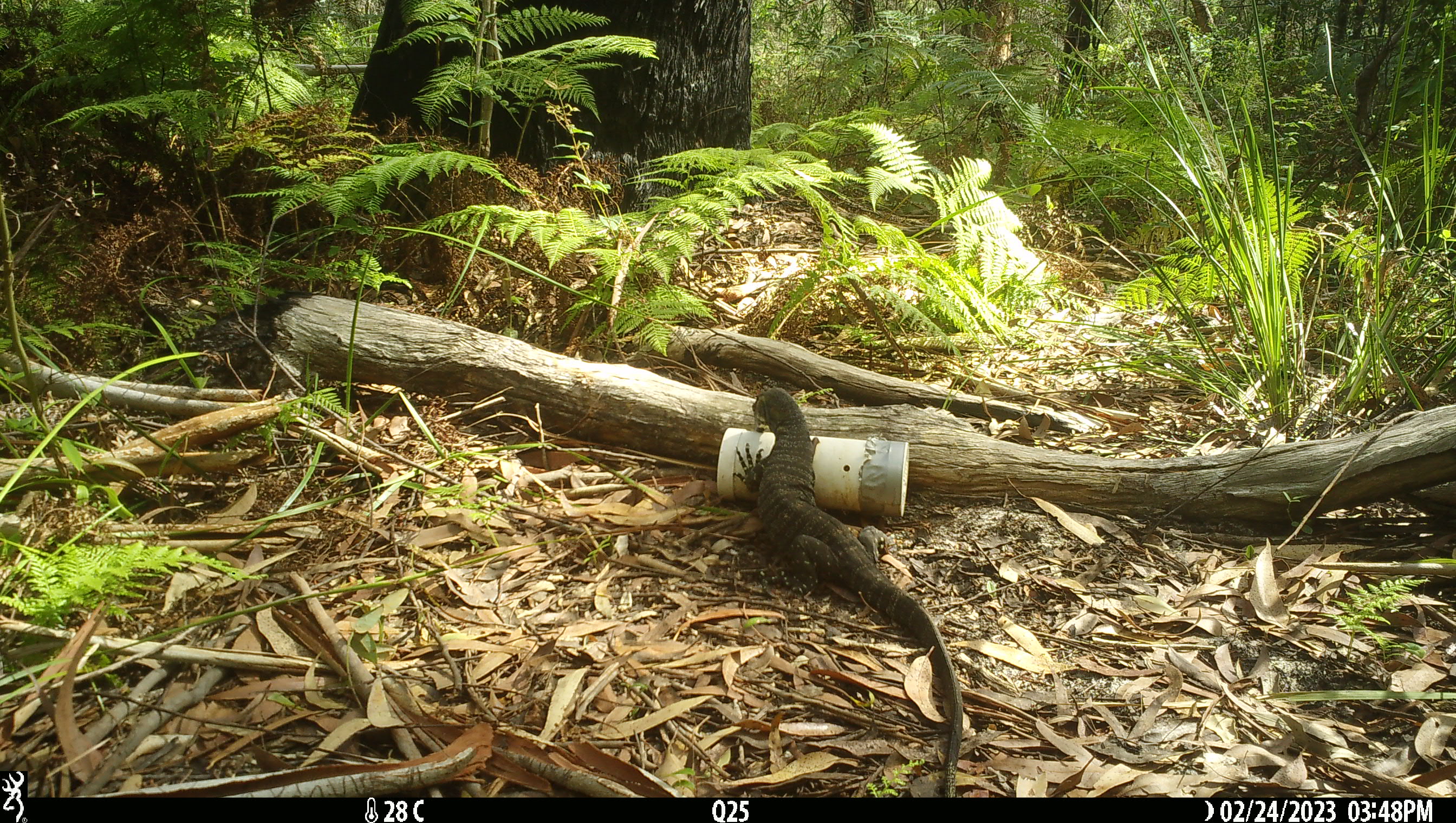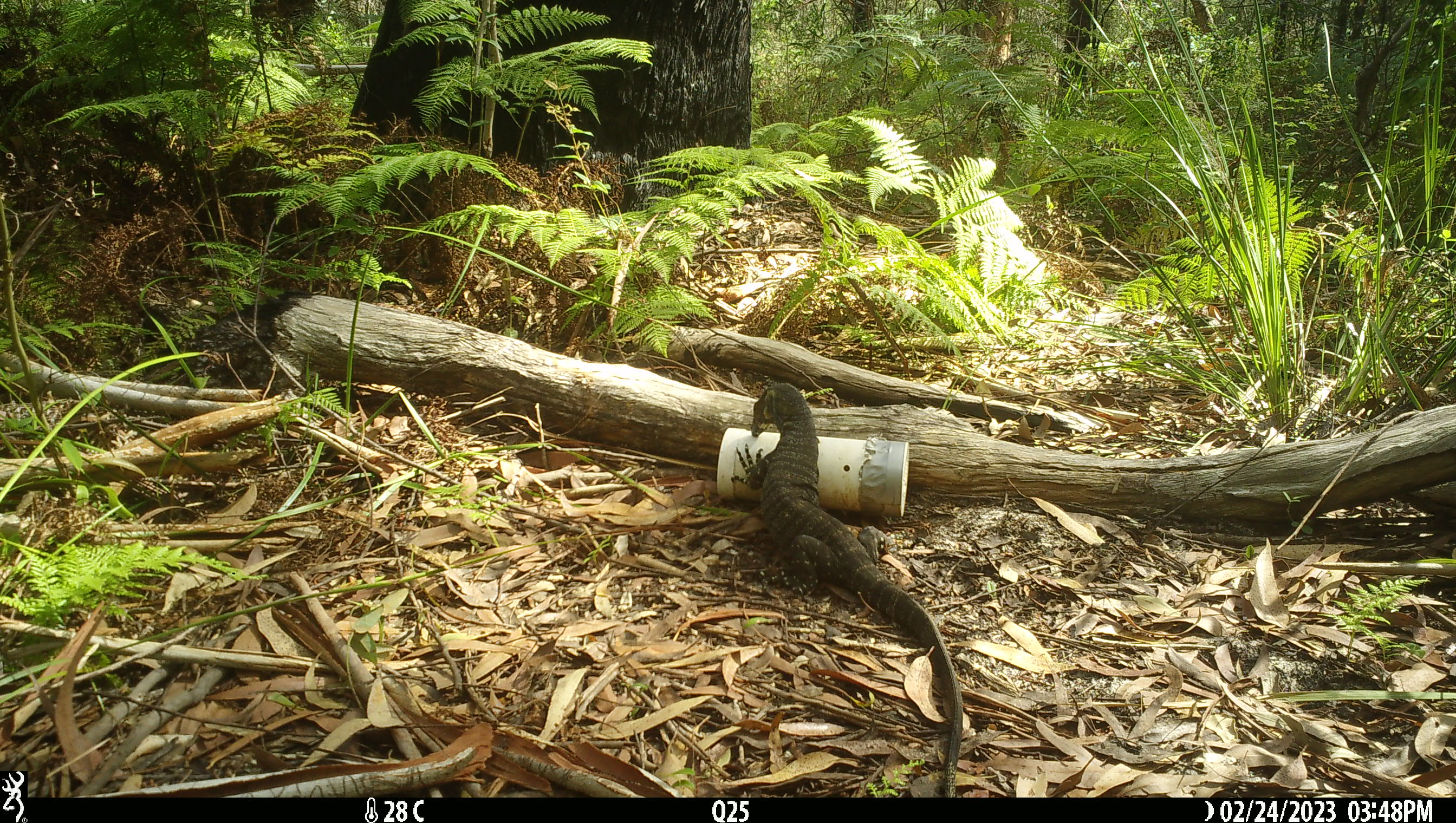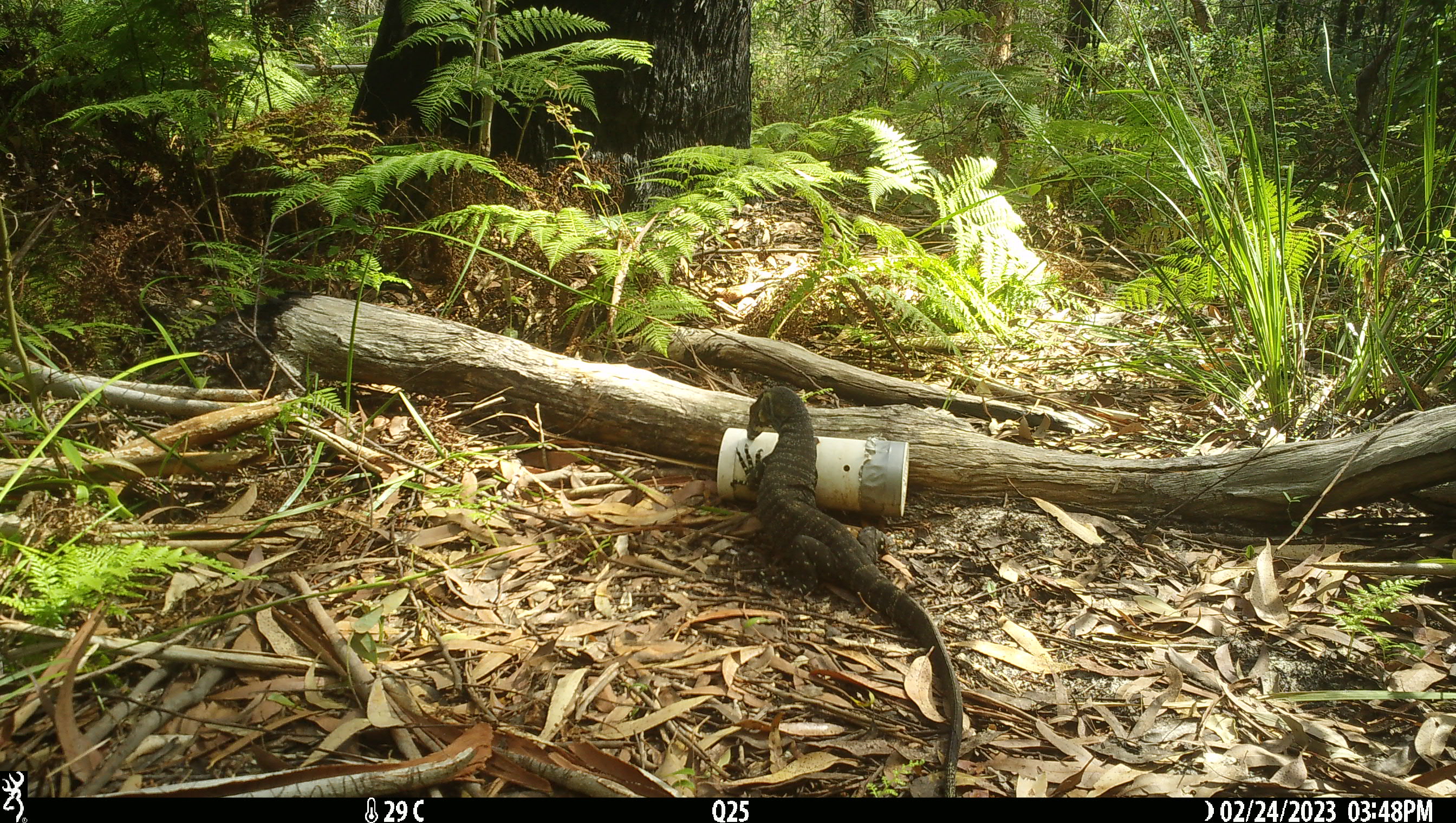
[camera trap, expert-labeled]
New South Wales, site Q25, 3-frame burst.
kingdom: Animalia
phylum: Chordata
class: Reptilia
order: Squamata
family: Varanidae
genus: Varanus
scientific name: Varanus varius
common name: lace monitor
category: goanna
Goanna (lace monitor) (Varanus varius).